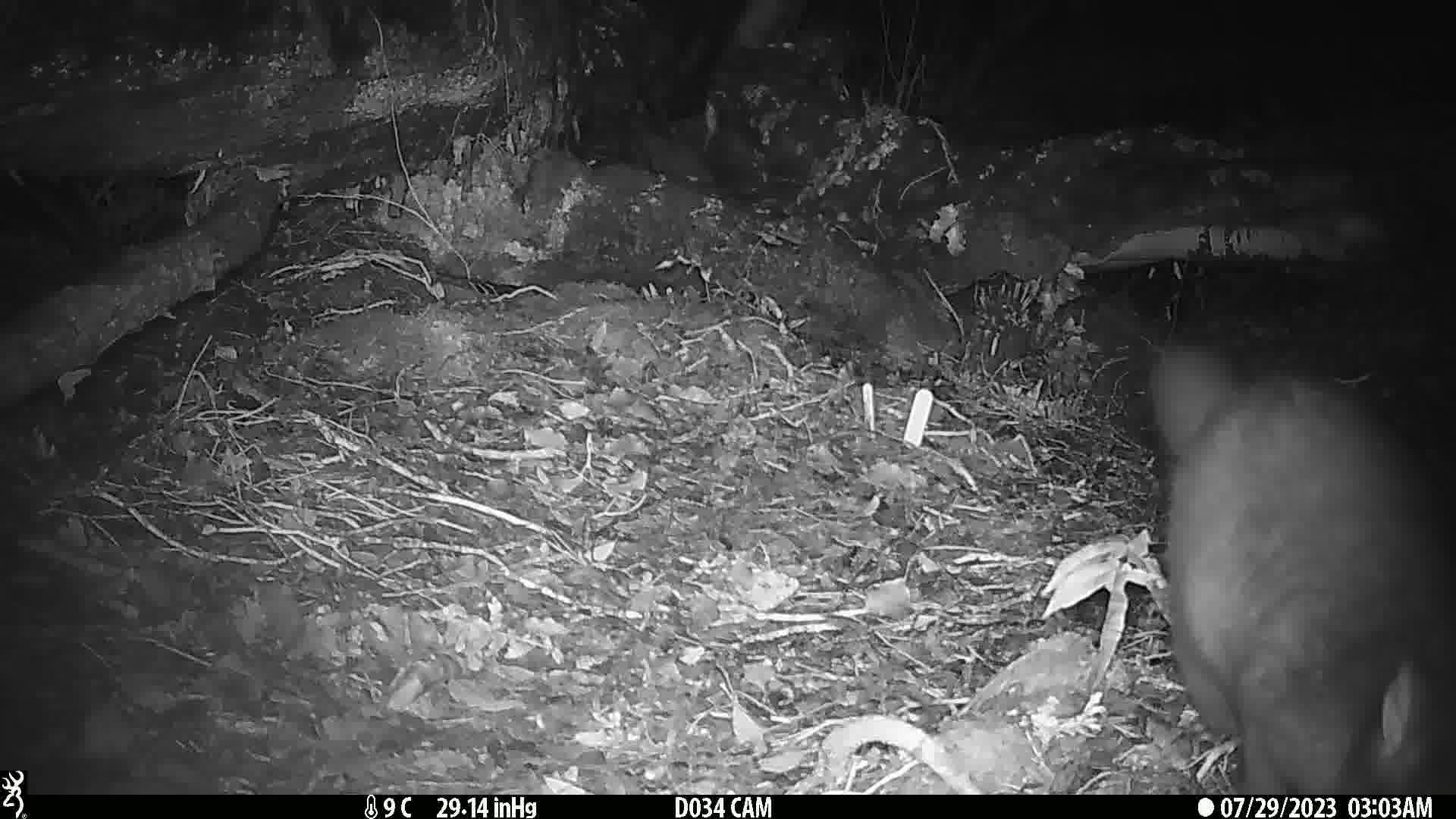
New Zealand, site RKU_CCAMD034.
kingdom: Animalia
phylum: Chordata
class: Mammalia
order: Diprotodontia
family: Phalangeridae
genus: Trichosurus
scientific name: Trichosurus vulpecula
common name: common brushtail possum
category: possum